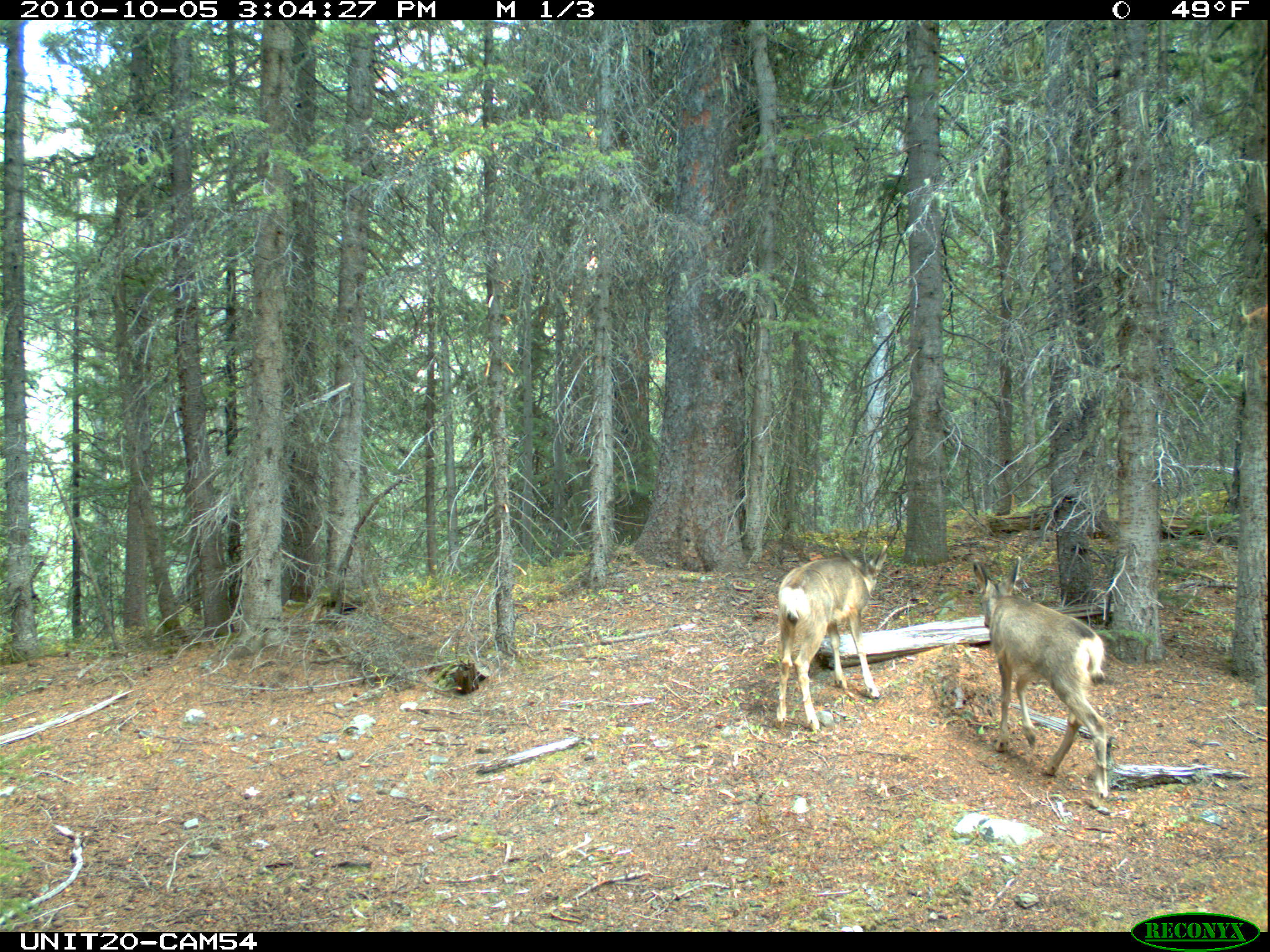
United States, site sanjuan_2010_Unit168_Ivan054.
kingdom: Animalia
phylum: Chordata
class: Mammalia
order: Artiodactyla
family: Cervidae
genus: Odocoileus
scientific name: Odocoileus hemionus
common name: mule deer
Odocoileus hemionus (mule deer).